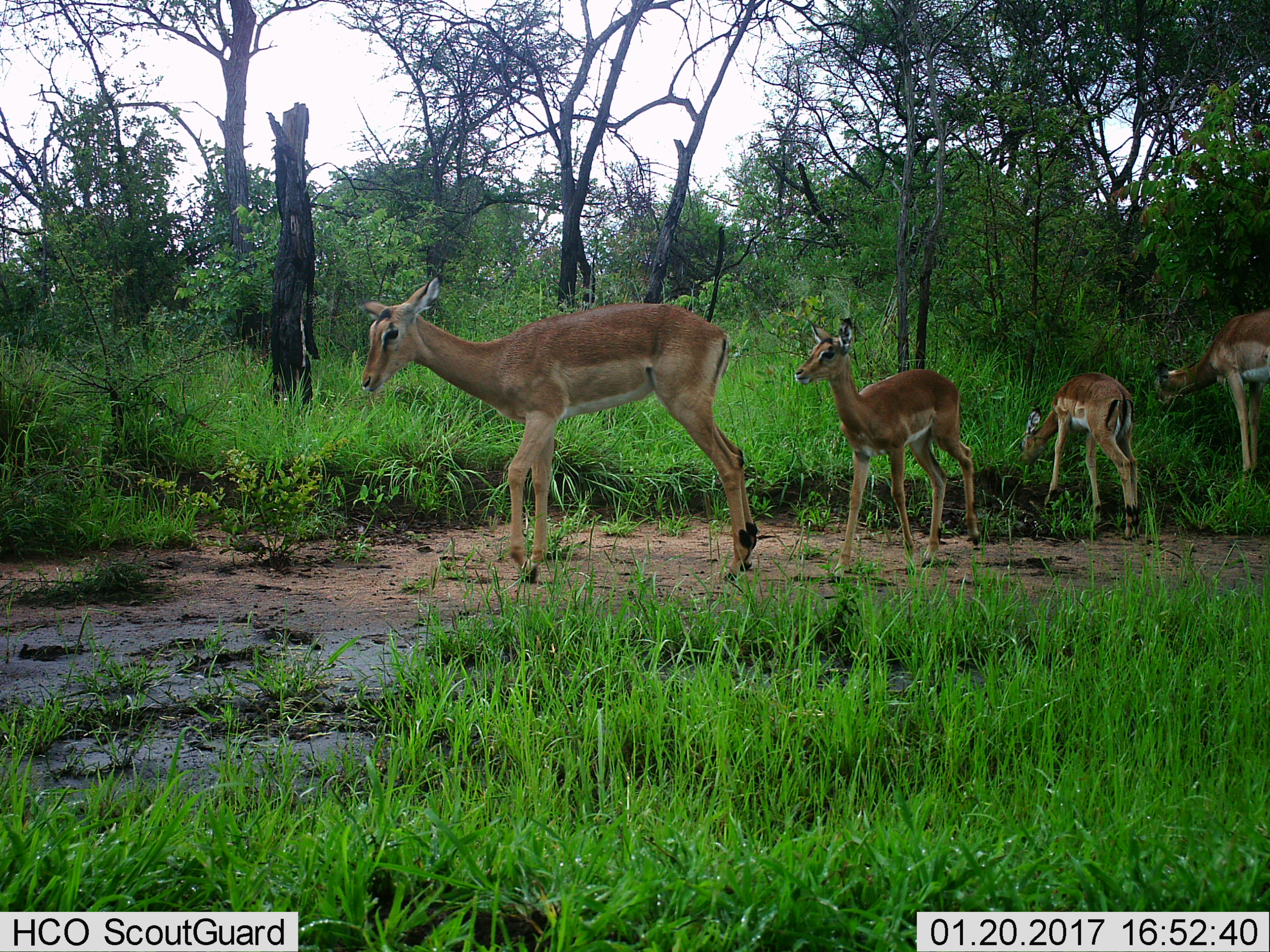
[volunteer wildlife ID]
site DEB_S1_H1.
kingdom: Animalia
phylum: Chordata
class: Mammalia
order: Artiodactyla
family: Bovidae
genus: Aepyceros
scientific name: Aepyceros melampus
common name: impala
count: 4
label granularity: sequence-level